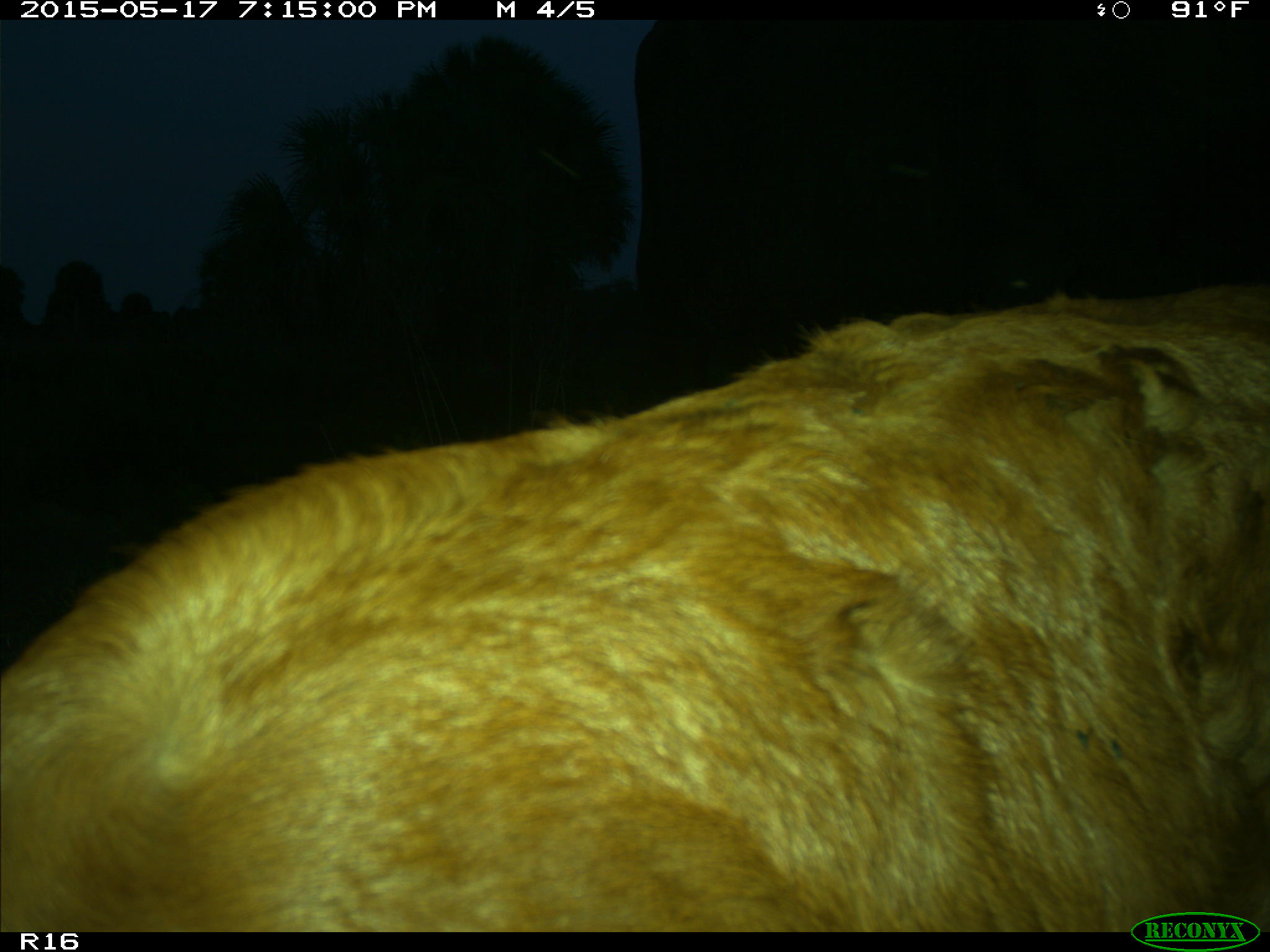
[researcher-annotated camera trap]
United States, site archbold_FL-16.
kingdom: Animalia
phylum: Chordata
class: Mammalia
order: Artiodactyla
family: Bovidae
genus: Bos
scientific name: Bos taurus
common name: domestic cow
Bos taurus (domestic cow).